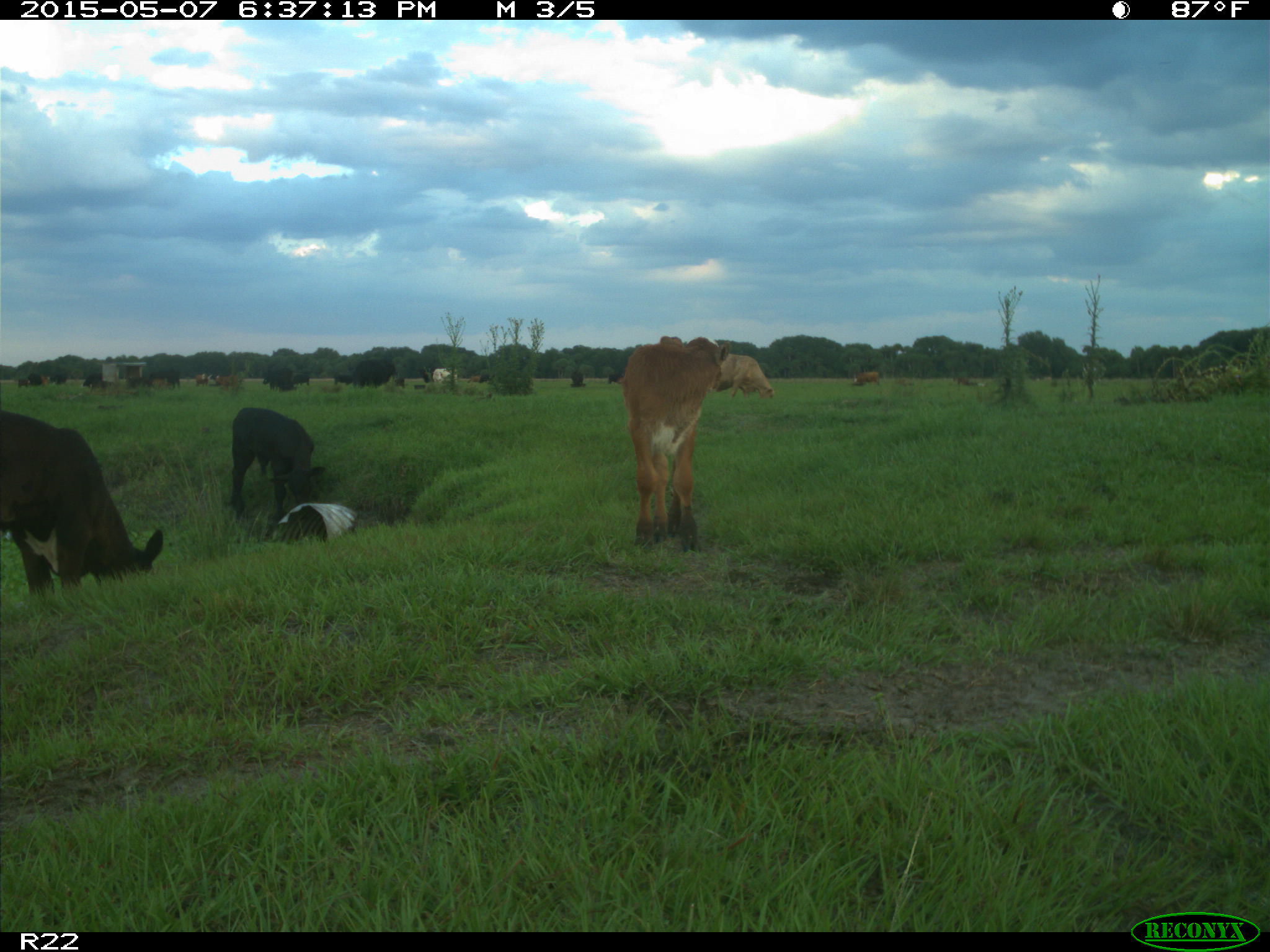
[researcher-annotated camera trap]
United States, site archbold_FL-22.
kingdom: Animalia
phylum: Chordata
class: Mammalia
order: Artiodactyla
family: Bovidae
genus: Bos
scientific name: Bos taurus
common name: domestic cow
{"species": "Bos taurus (domestic cow)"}